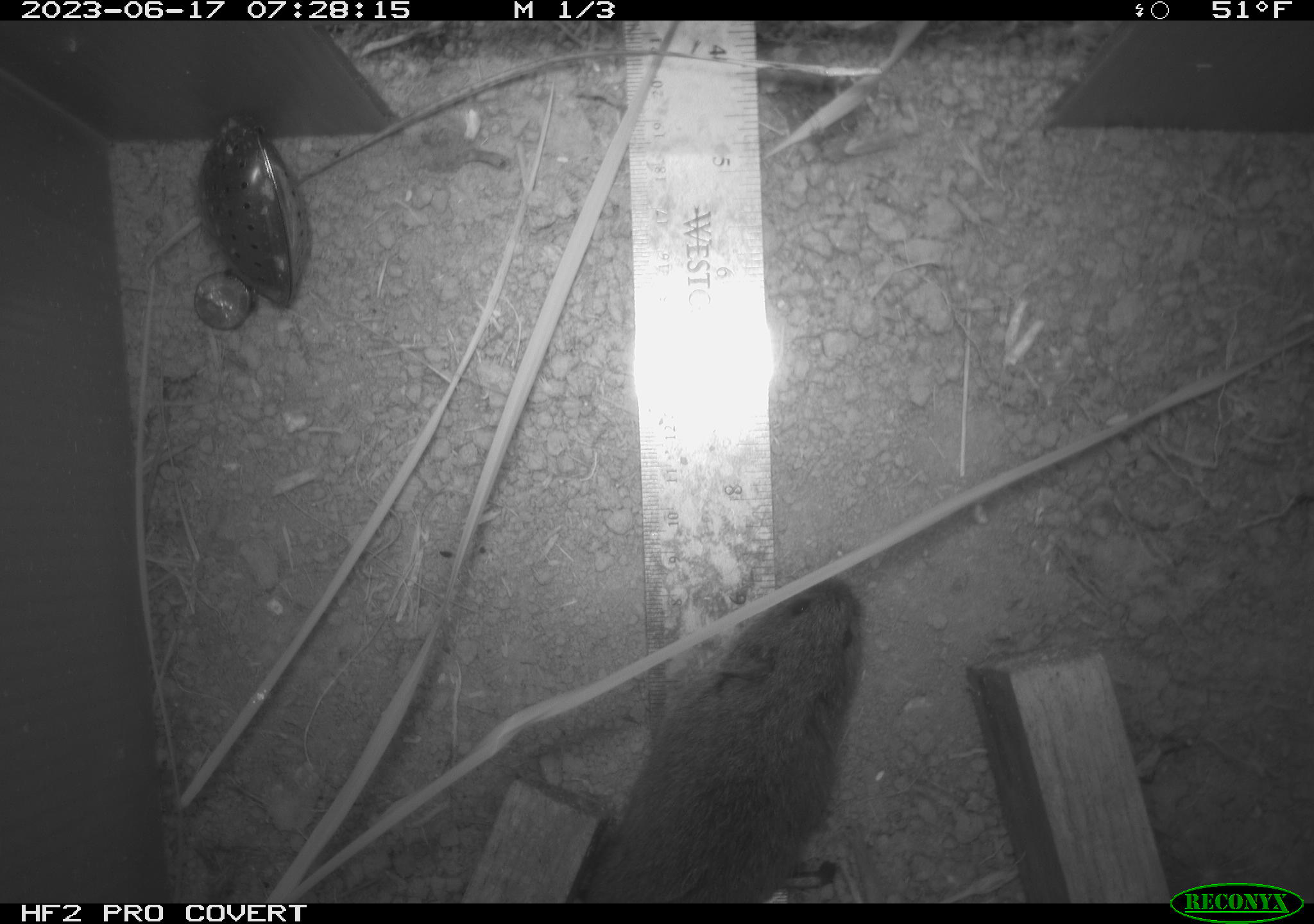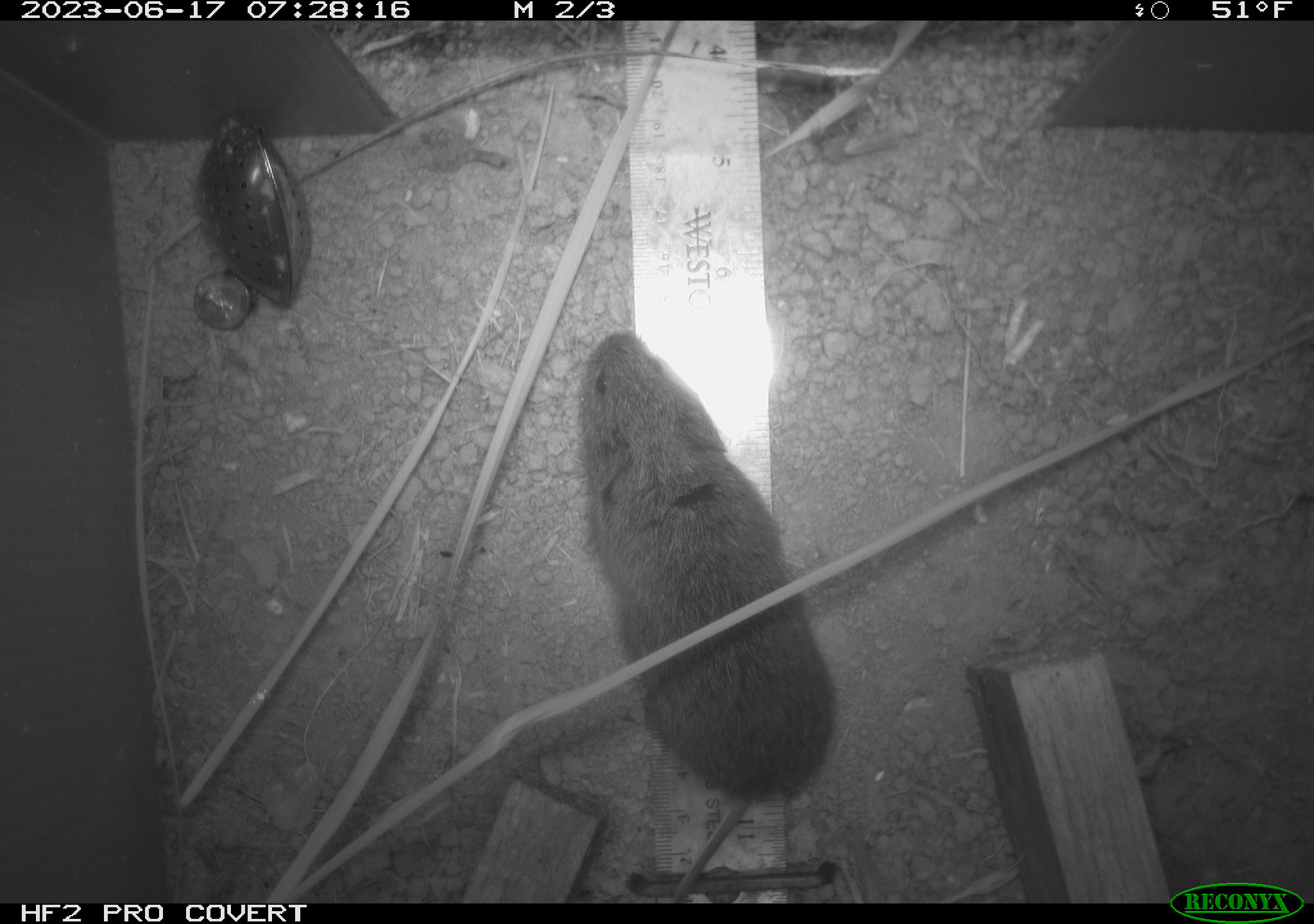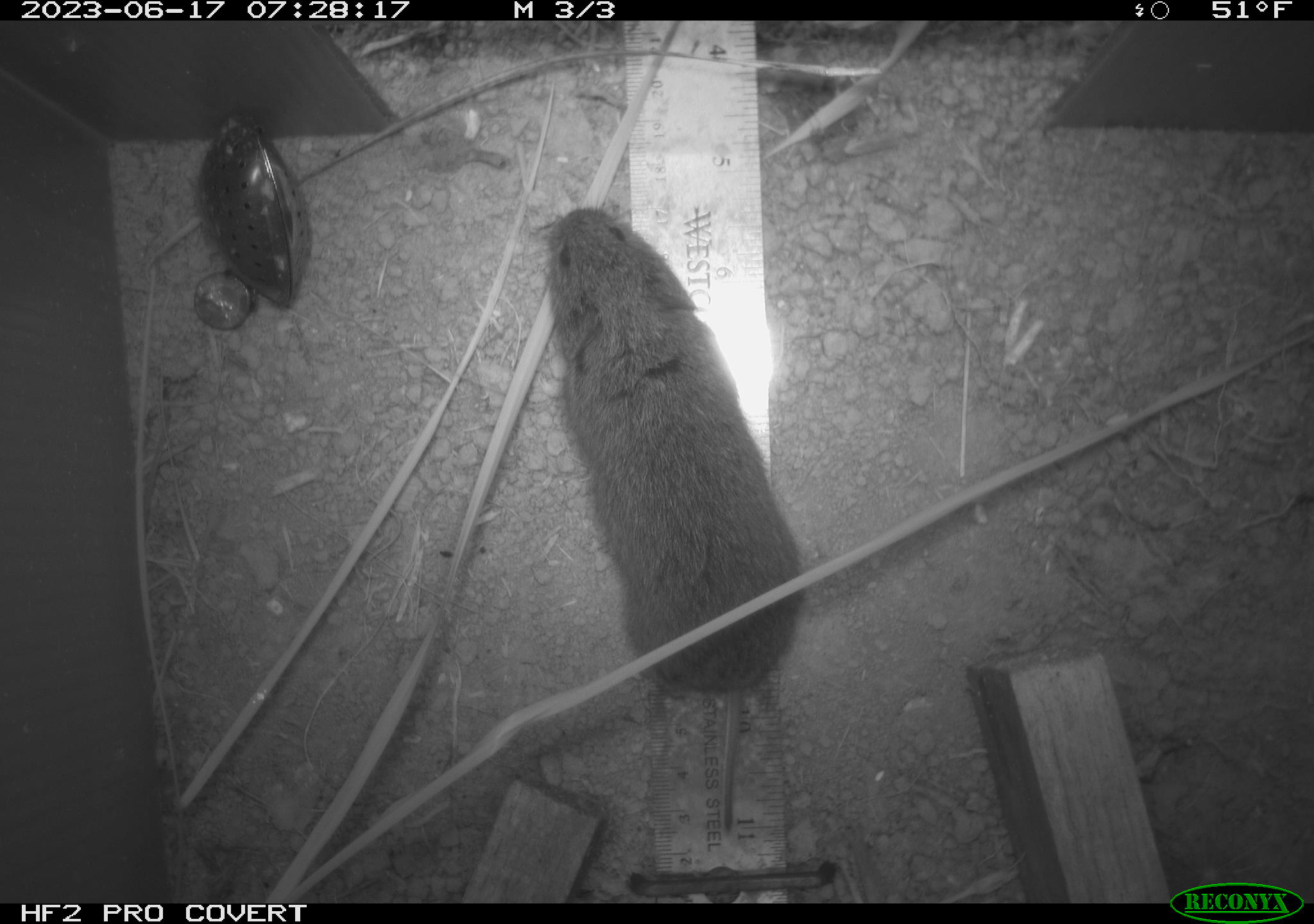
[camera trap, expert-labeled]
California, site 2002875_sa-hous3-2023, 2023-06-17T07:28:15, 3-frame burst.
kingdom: Animalia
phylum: Chordata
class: Mammalia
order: Rodentia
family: Cricetidae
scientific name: Arvicolinae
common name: voles, lemmings, and muskrats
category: arvicolinae subfamily